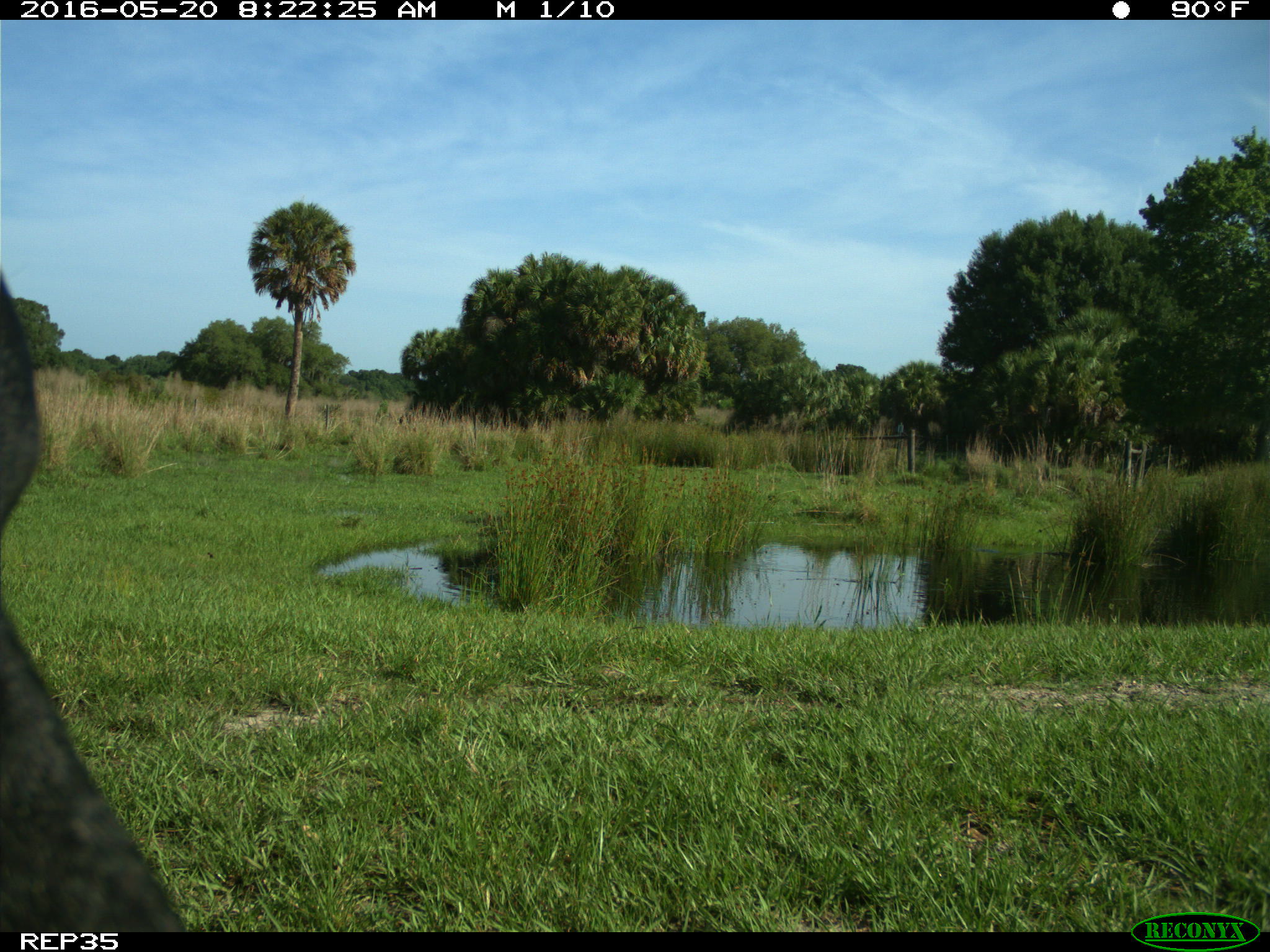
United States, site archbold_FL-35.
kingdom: Animalia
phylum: Chordata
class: Mammalia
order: Artiodactyla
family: Bovidae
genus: Bos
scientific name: Bos taurus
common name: domestic cow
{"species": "Bos taurus (domestic cow)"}